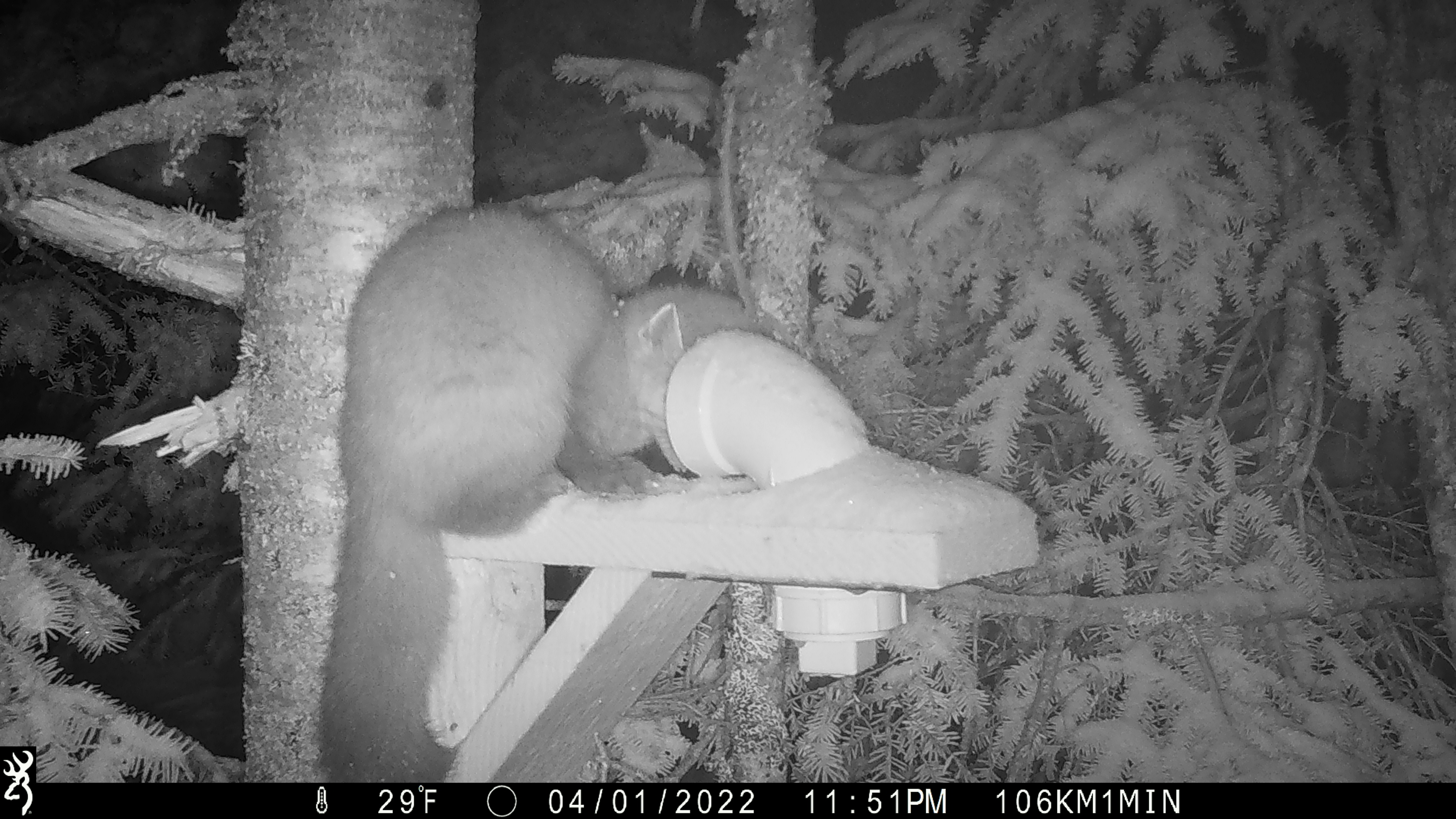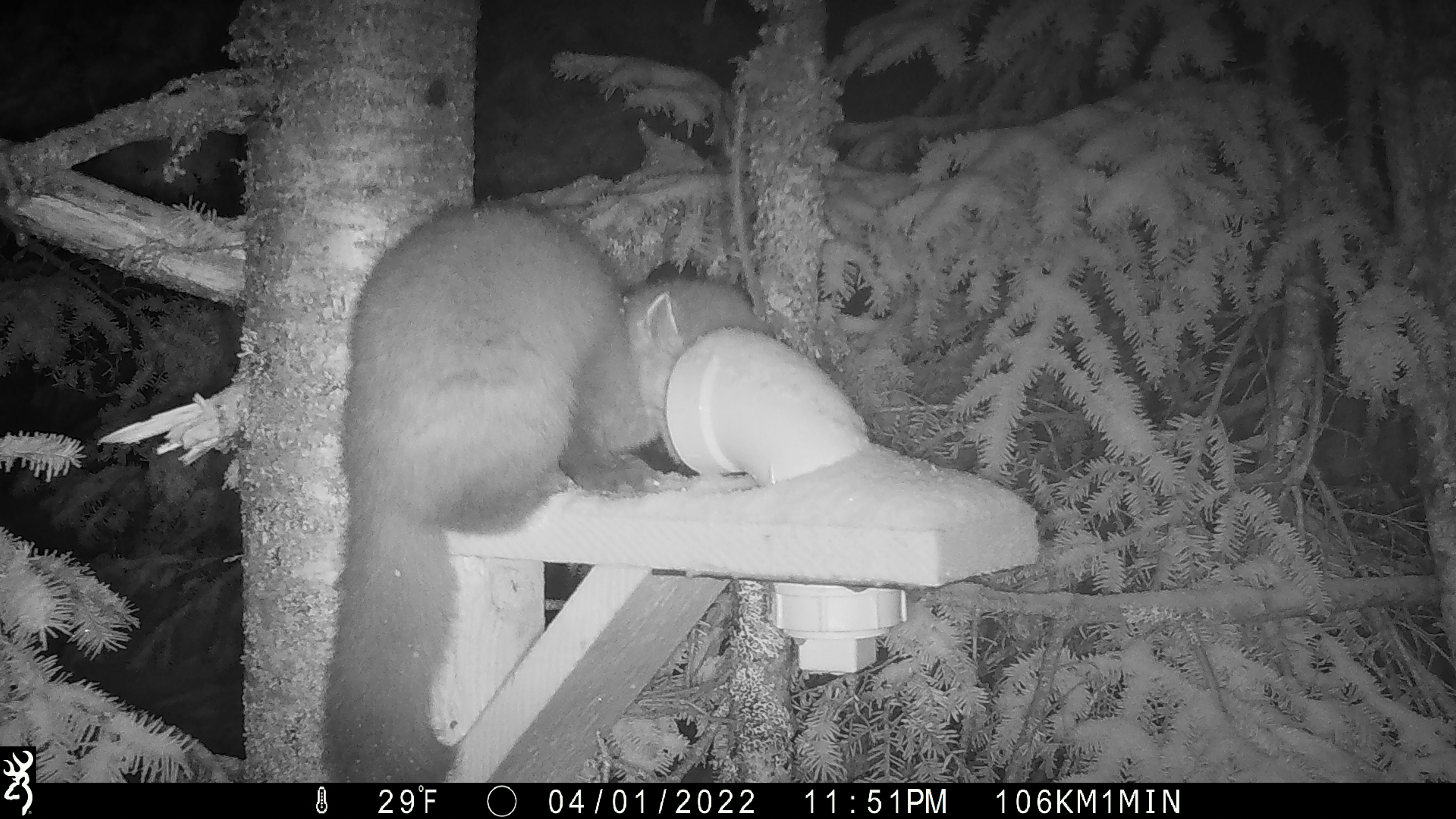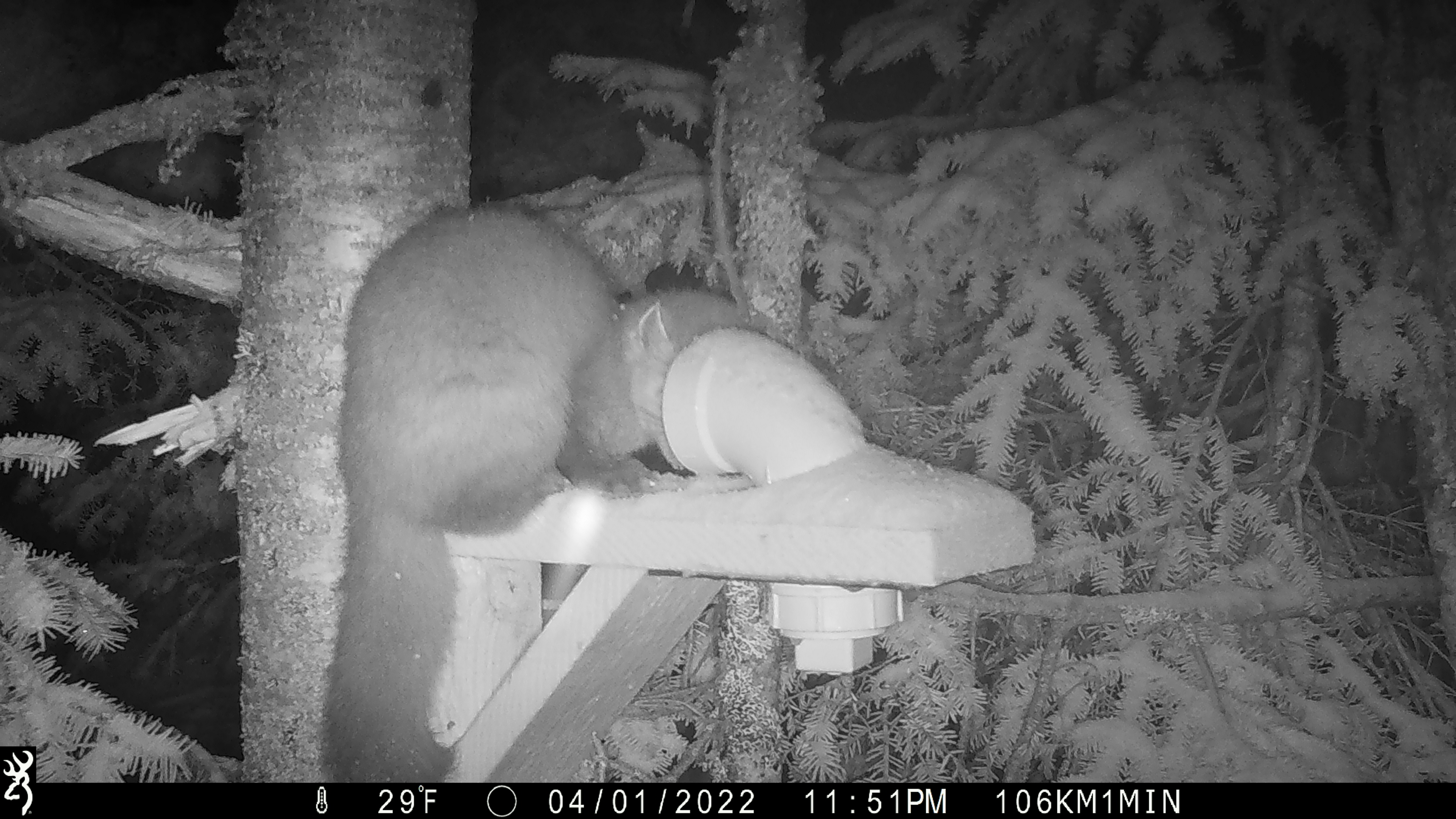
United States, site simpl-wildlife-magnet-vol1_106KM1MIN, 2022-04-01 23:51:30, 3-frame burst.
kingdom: Animalia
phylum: Chordata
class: Mammalia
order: Carnivora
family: Mustelidae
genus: Martes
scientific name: Martes americana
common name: american marten